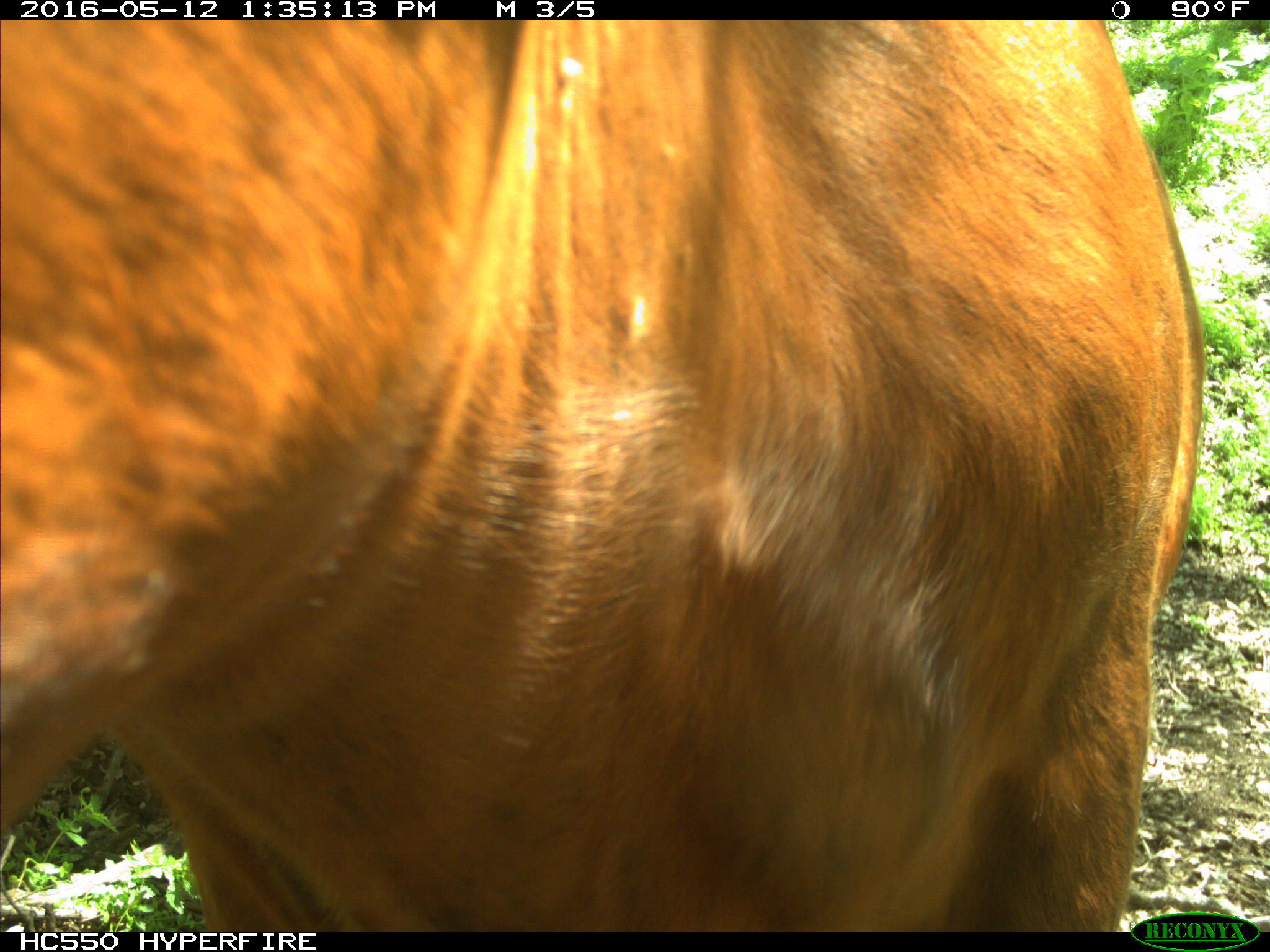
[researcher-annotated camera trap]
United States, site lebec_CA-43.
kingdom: Animalia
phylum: Chordata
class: Mammalia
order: Artiodactyla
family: Bovidae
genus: Bos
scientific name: Bos taurus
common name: domestic cow